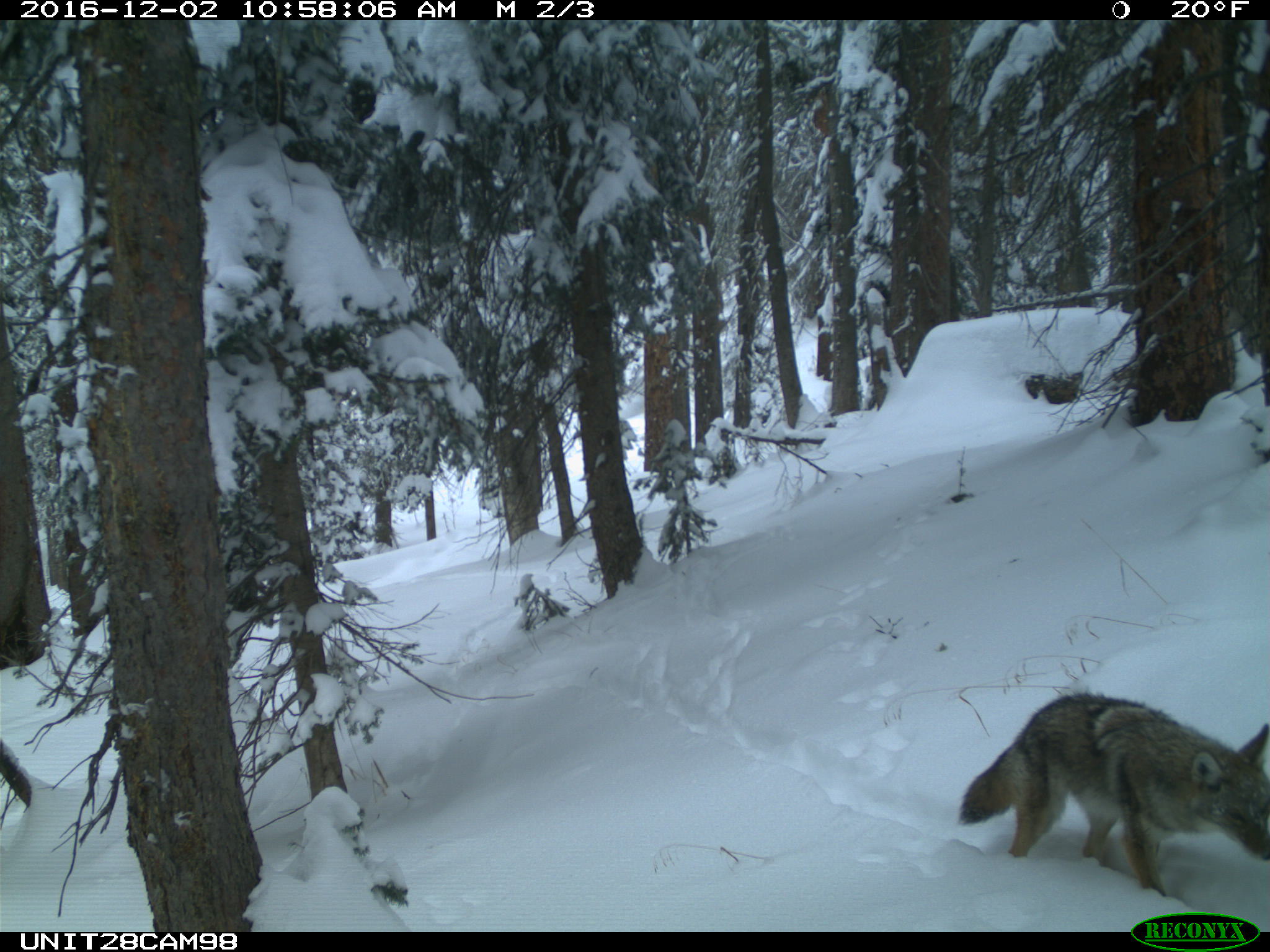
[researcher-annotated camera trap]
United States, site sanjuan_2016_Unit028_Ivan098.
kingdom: Animalia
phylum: Chordata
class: Mammalia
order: Carnivora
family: Canidae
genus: Canis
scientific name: Canis latrans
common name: coyote